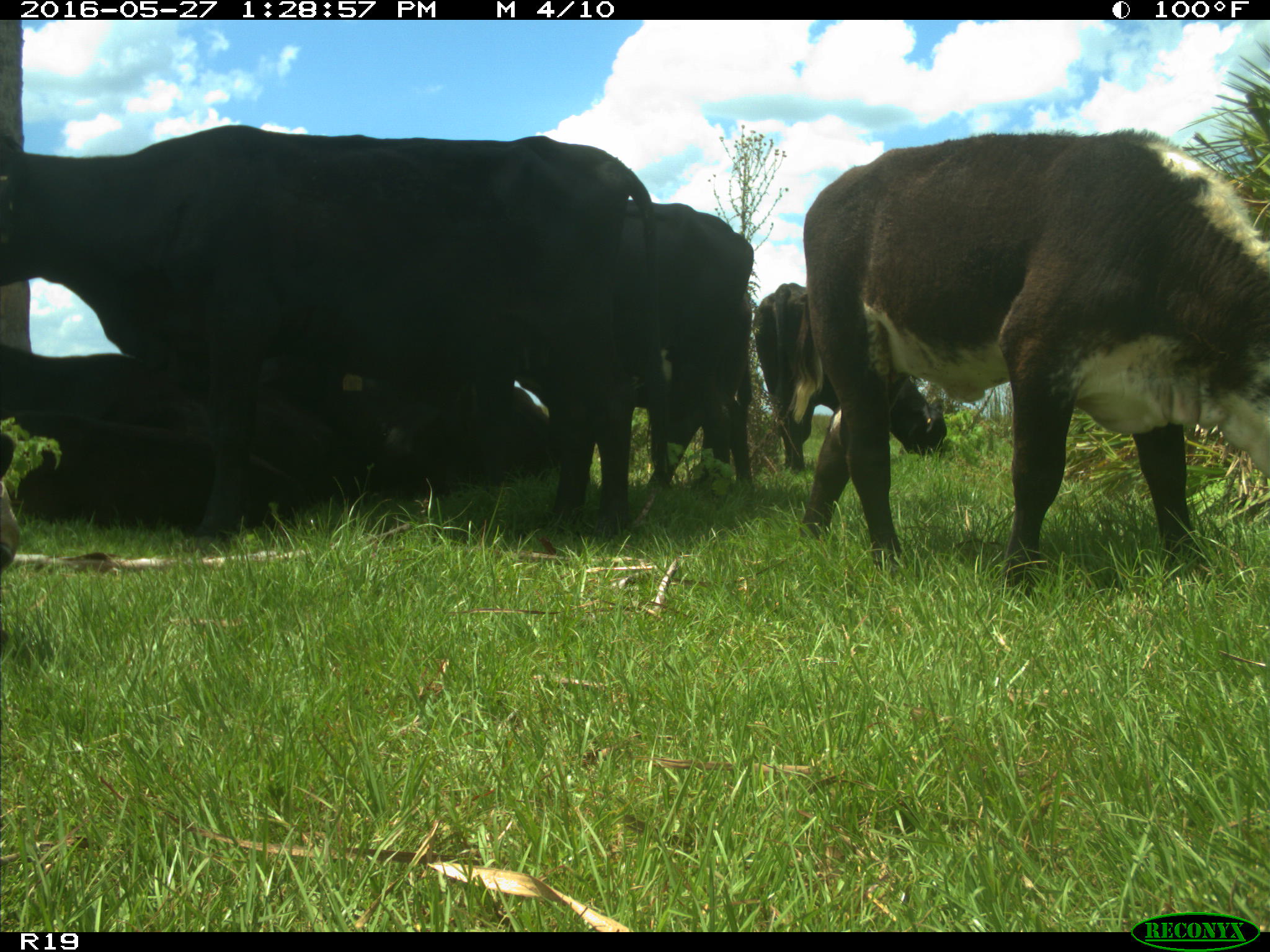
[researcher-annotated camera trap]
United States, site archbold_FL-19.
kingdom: Animalia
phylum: Chordata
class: Mammalia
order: Artiodactyla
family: Bovidae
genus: Bos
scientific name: Bos taurus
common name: domestic cow